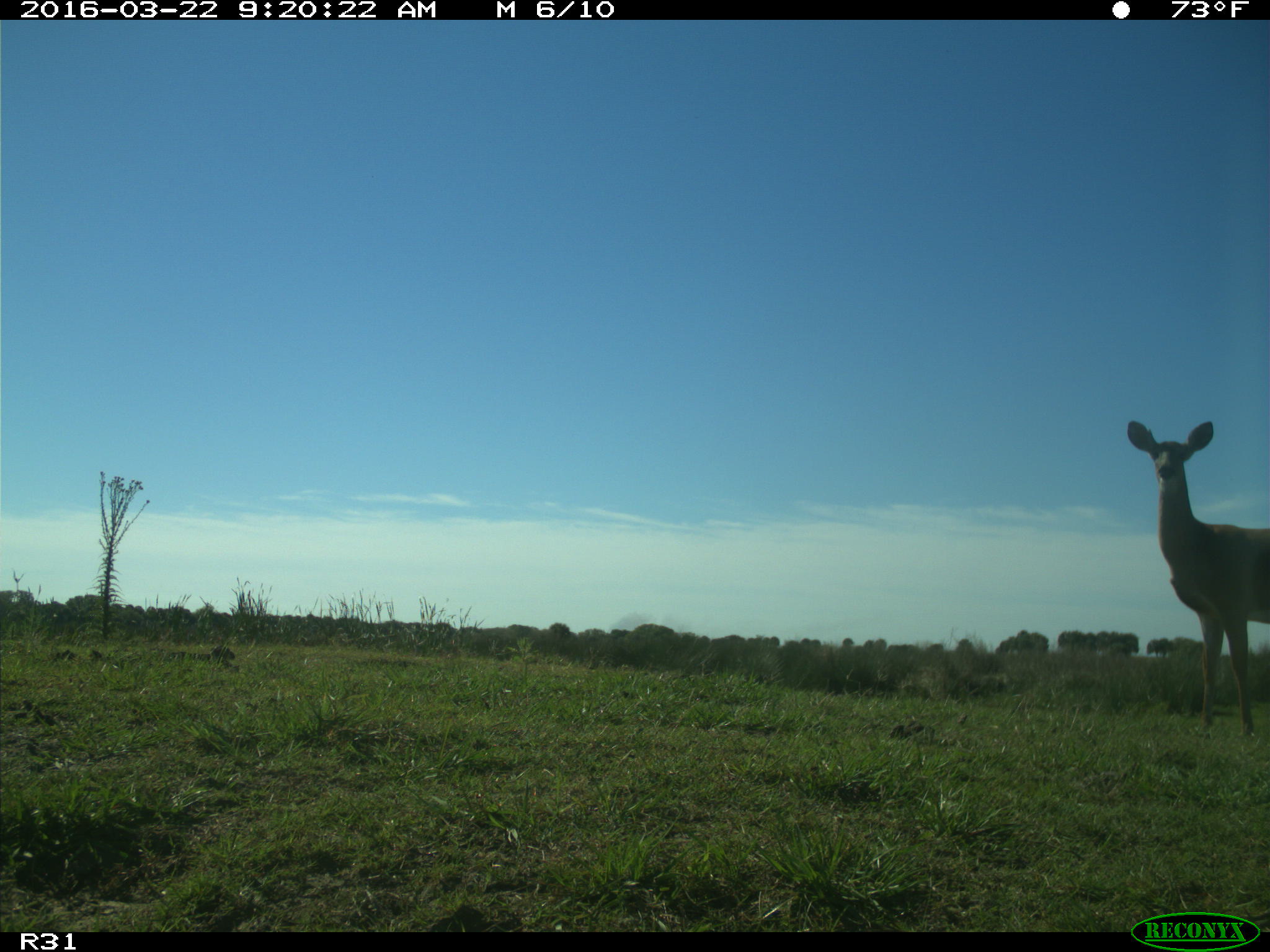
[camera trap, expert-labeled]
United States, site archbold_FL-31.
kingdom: Animalia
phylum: Chordata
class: Mammalia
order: Artiodactyla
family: Cervidae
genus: Odocoileus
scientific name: Odocoileus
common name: deer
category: unidentified deer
Unidentified deer (deer) (Odocoileus).